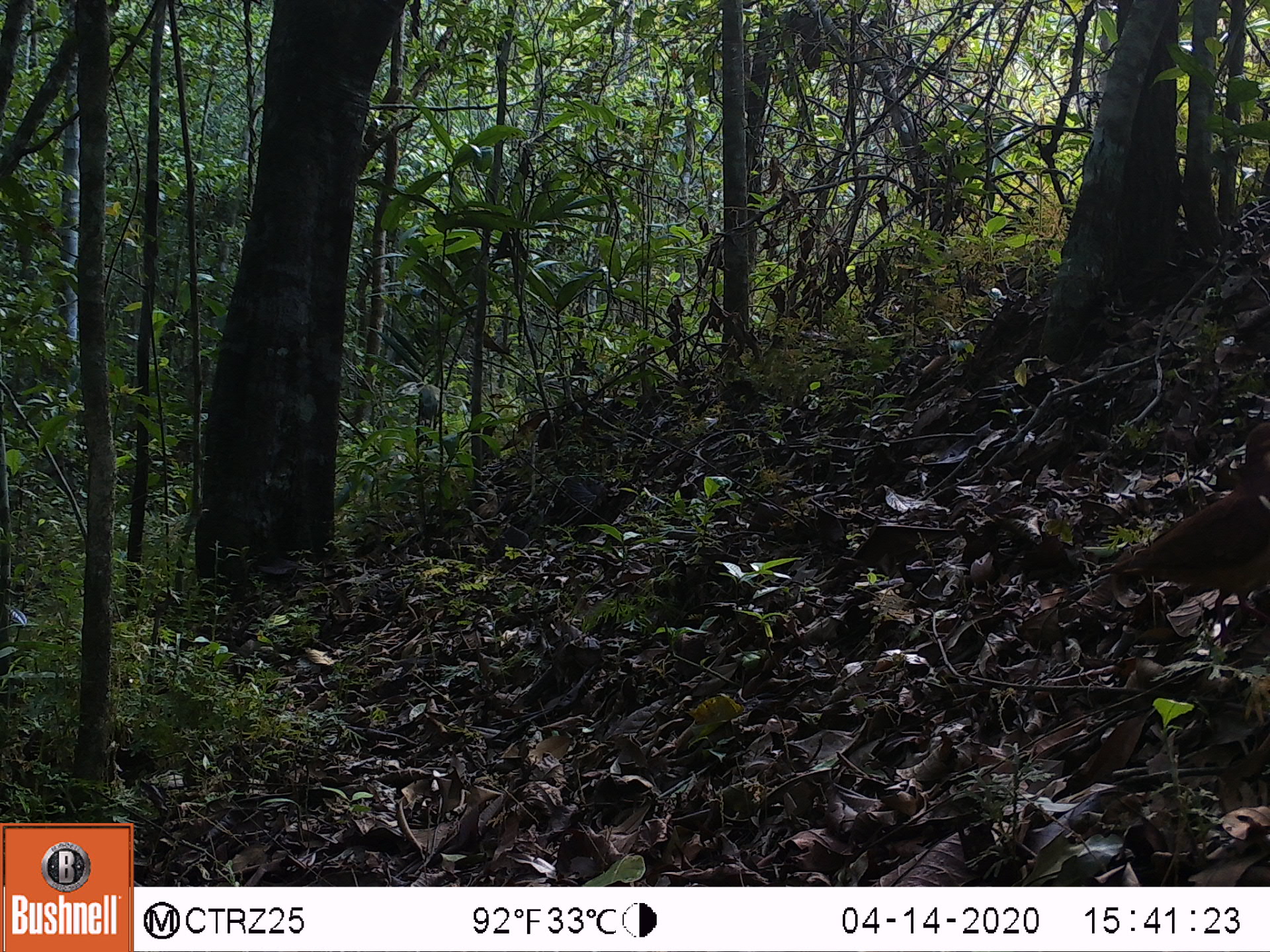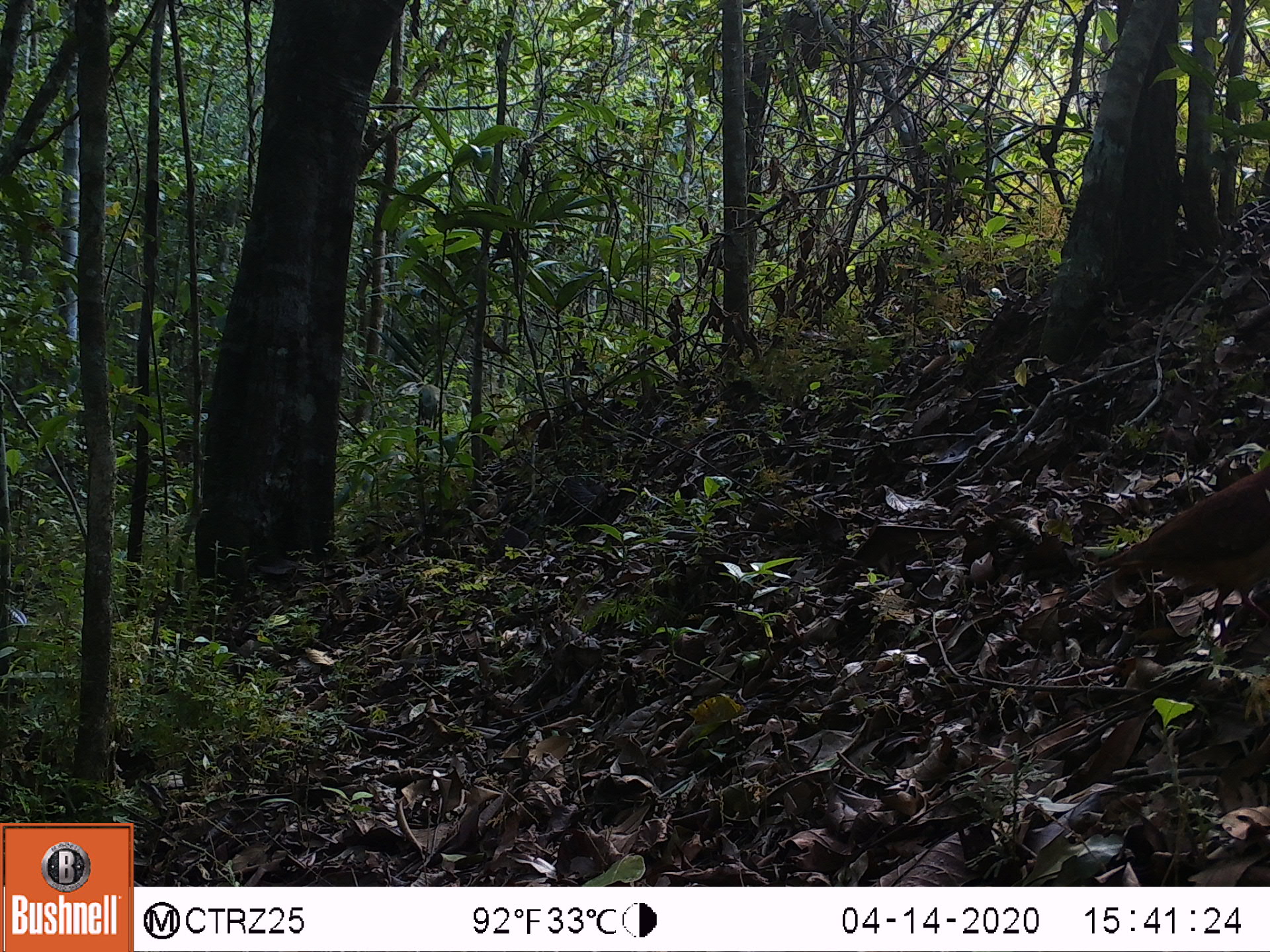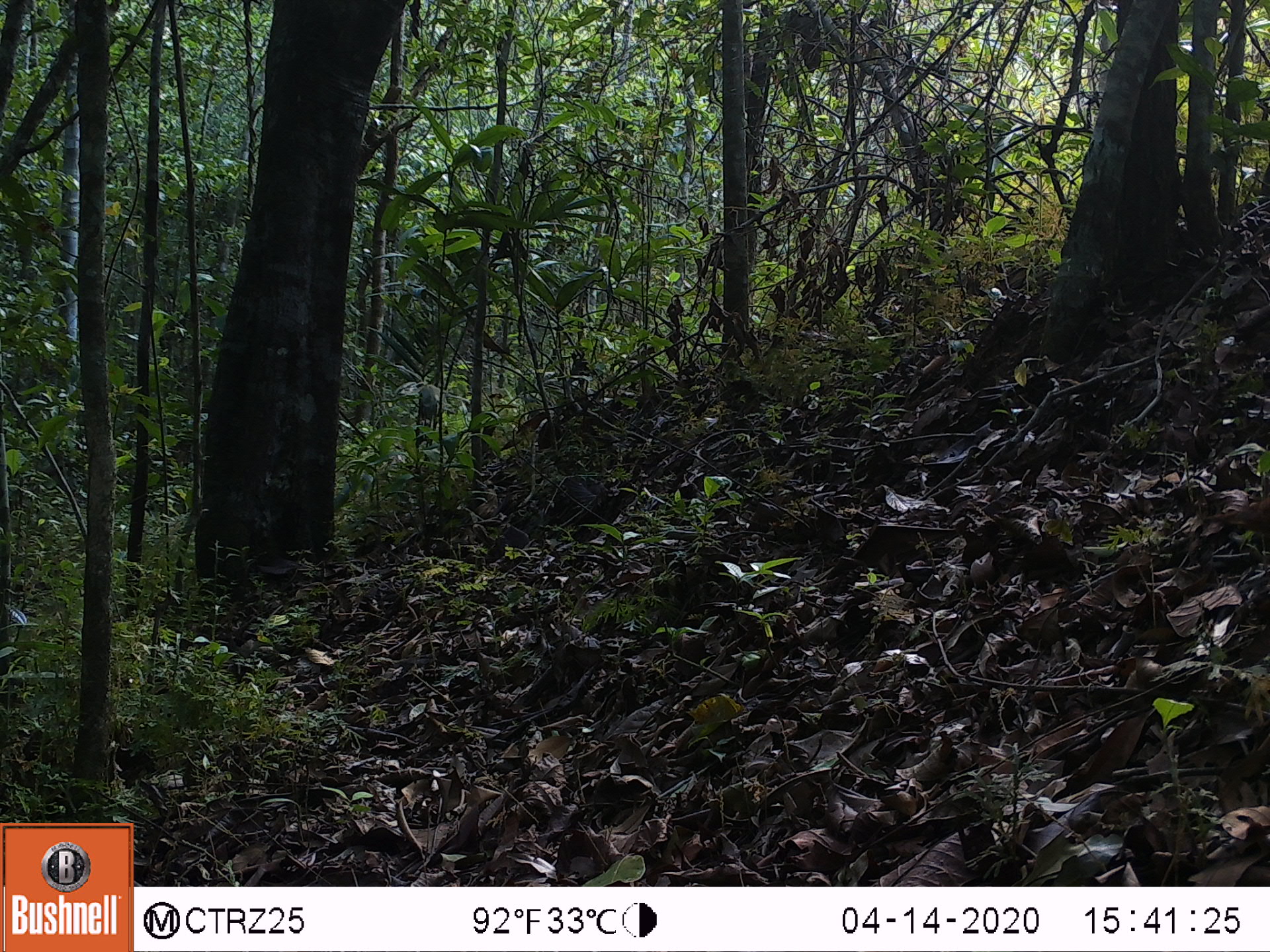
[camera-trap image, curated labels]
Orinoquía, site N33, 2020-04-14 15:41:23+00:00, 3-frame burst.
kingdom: Animalia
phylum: Chordata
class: Aves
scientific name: Aves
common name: bird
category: unknown bird